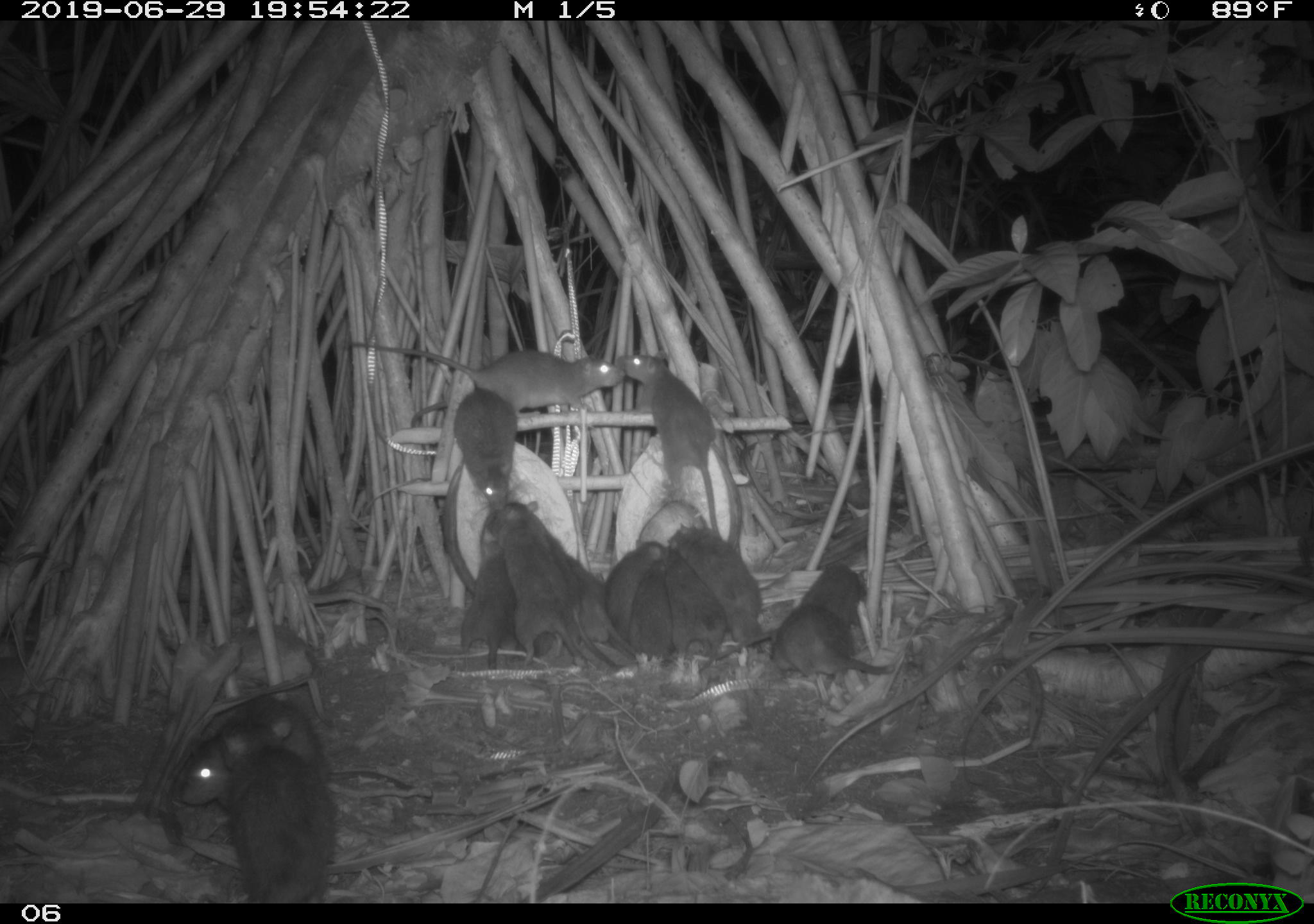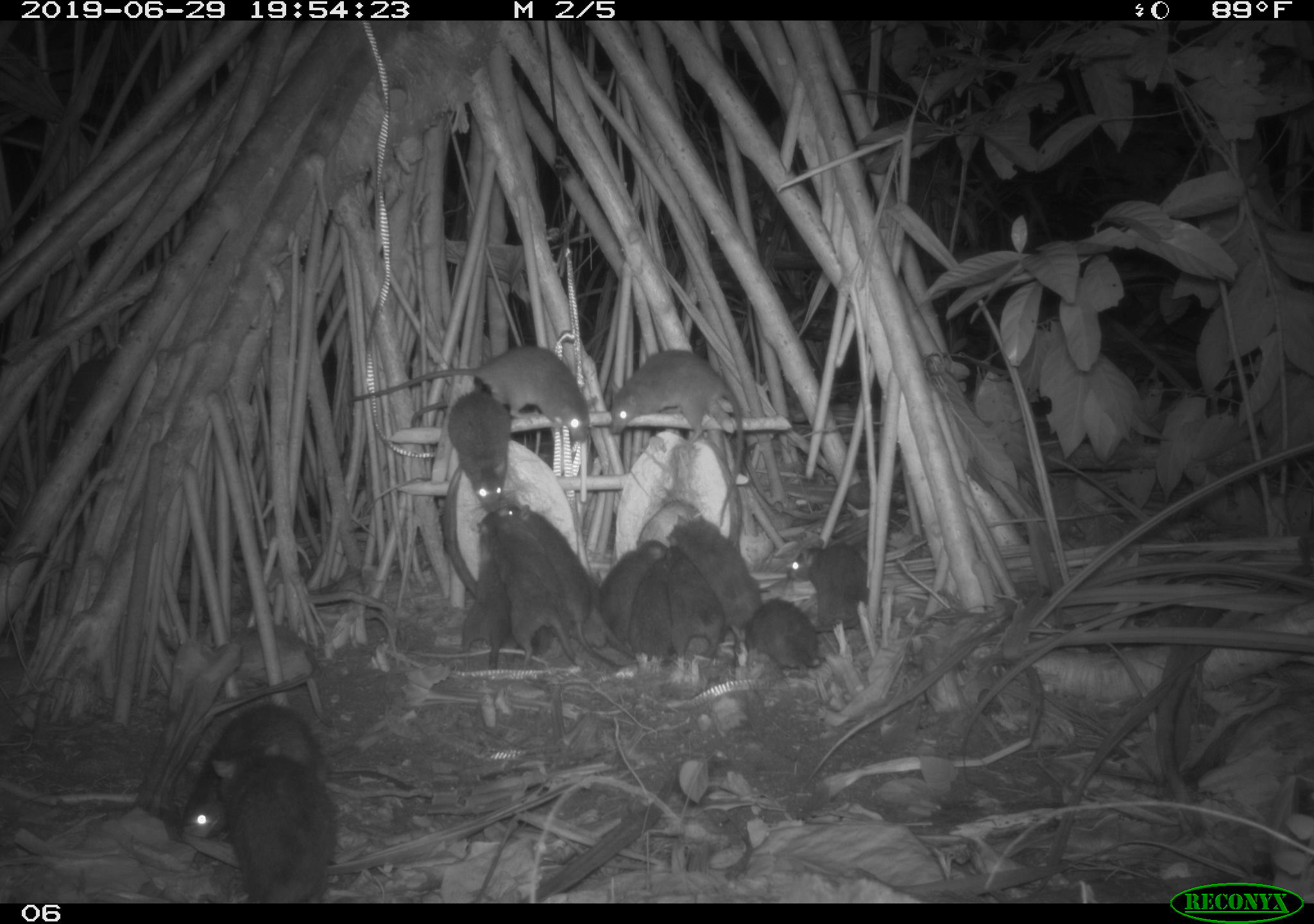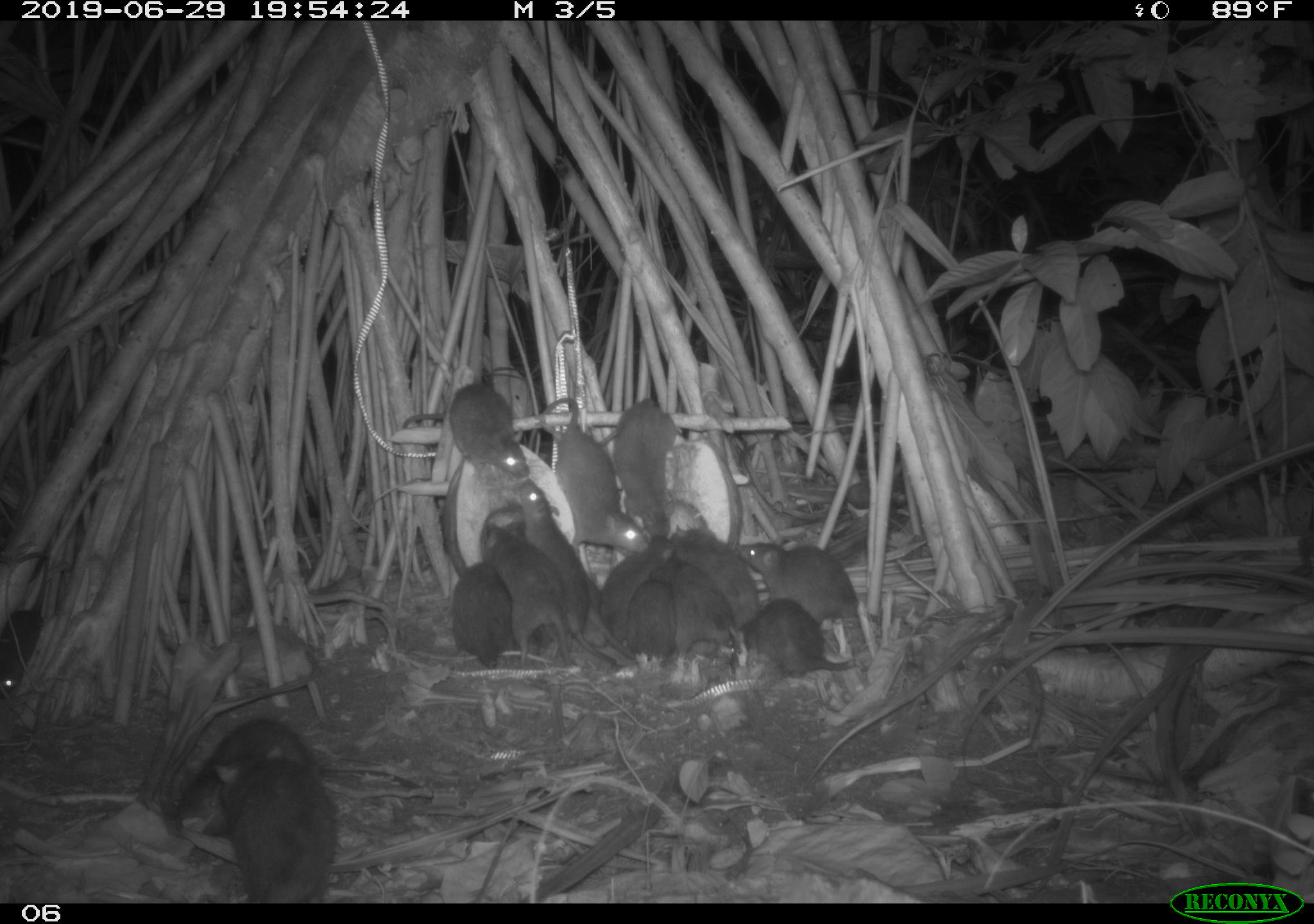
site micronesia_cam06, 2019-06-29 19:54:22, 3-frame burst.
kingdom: Animalia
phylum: Chordata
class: Mammalia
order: Rodentia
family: Muridae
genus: Rattus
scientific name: Rattus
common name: rat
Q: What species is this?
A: Rat (Rattus).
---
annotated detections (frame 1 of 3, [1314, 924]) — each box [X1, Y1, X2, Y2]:
rat: [179, 687, 425, 818]; [347, 332, 631, 417]; [215, 724, 341, 900]; [619, 352, 729, 543]; [492, 497, 584, 678]; [654, 544, 774, 667]; [671, 522, 775, 654]; [407, 390, 523, 508]; [540, 526, 622, 670]; [775, 603, 911, 683]; [451, 551, 522, 670]; [574, 553, 645, 662]; [603, 538, 671, 636]; [798, 558, 869, 629]; [637, 559, 676, 663]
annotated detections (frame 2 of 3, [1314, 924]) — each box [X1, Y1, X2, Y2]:
rat: [180, 694, 428, 843]; [349, 340, 604, 444]; [608, 347, 740, 531]; [211, 737, 339, 902]; [506, 498, 628, 670]; [671, 513, 775, 672]; [493, 509, 577, 667]; [409, 388, 510, 518]; [784, 535, 878, 635]; [461, 514, 516, 674]; [664, 540, 724, 685]; [587, 537, 671, 631]; [738, 597, 831, 676]; [626, 545, 671, 677]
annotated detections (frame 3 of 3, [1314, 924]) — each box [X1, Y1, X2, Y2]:
rat: [167, 706, 347, 832]; [212, 739, 345, 903]; [510, 483, 619, 676]; [523, 387, 645, 558]; [483, 518, 576, 672]; [734, 535, 869, 640]; [676, 527, 772, 657]; [738, 597, 851, 695]; [441, 363, 534, 482]; [603, 388, 677, 531]; [0, 551, 60, 703]; [599, 527, 685, 633]; [437, 558, 510, 680]; [625, 574, 702, 671]; [682, 572, 746, 677]